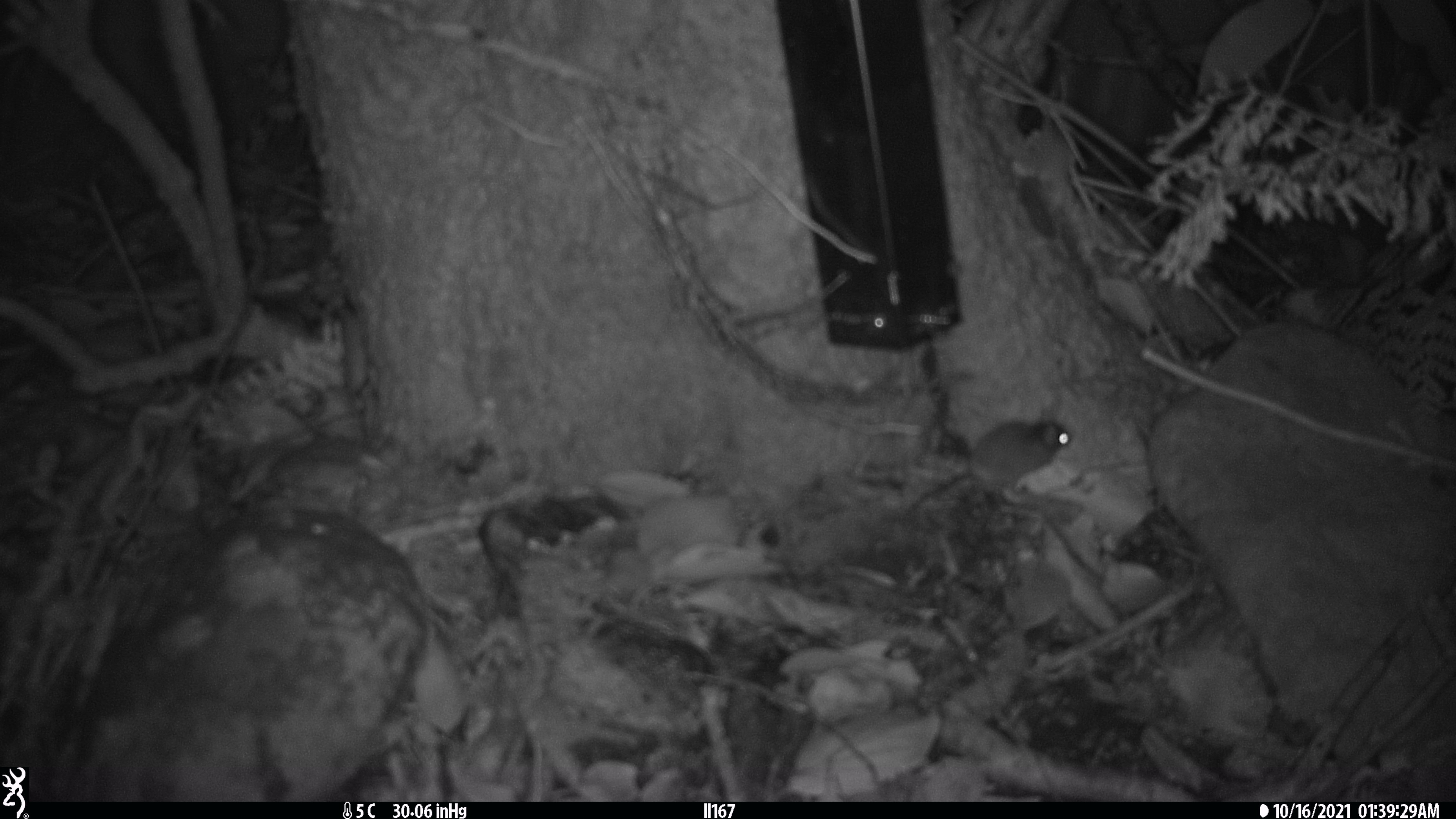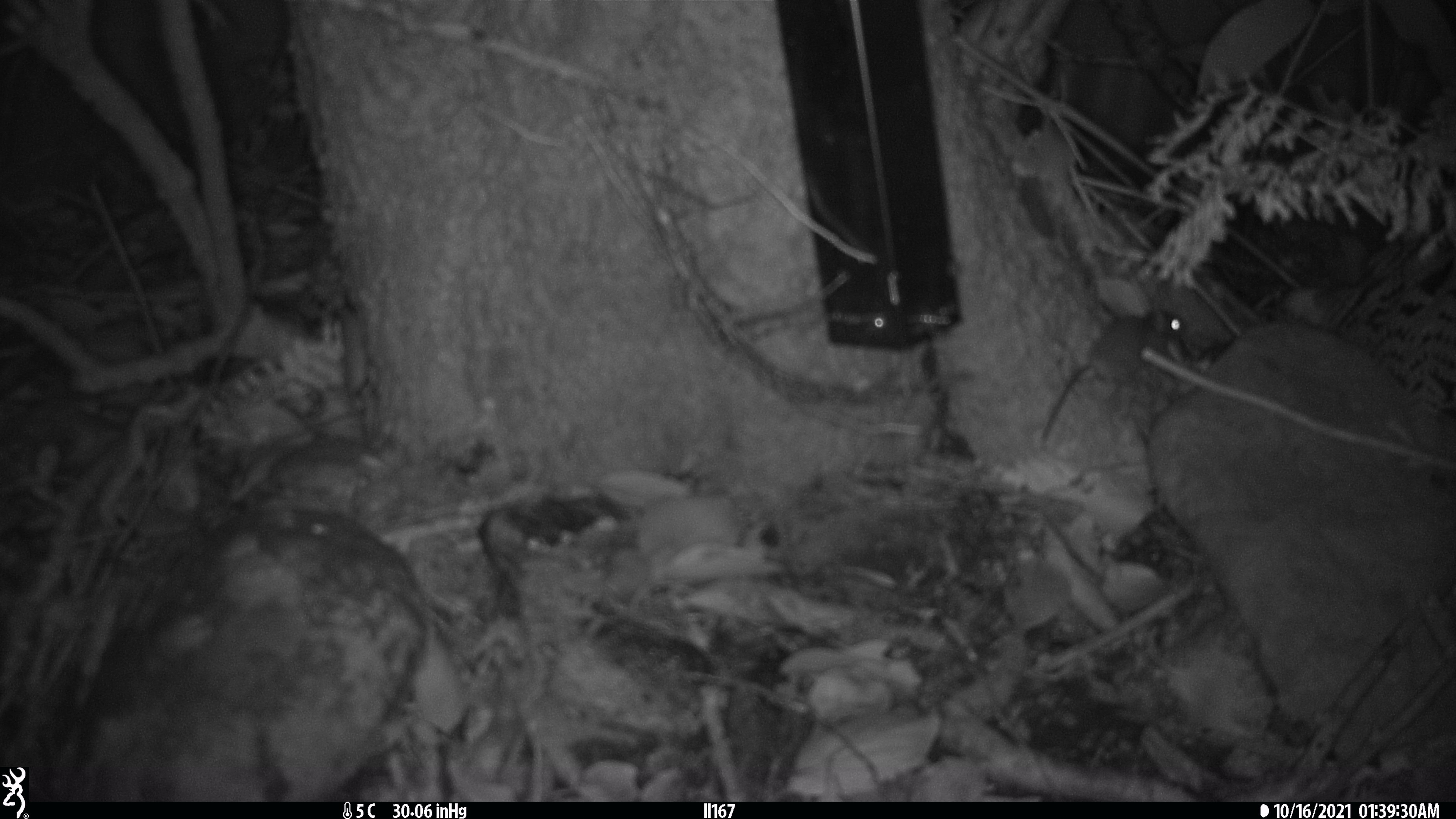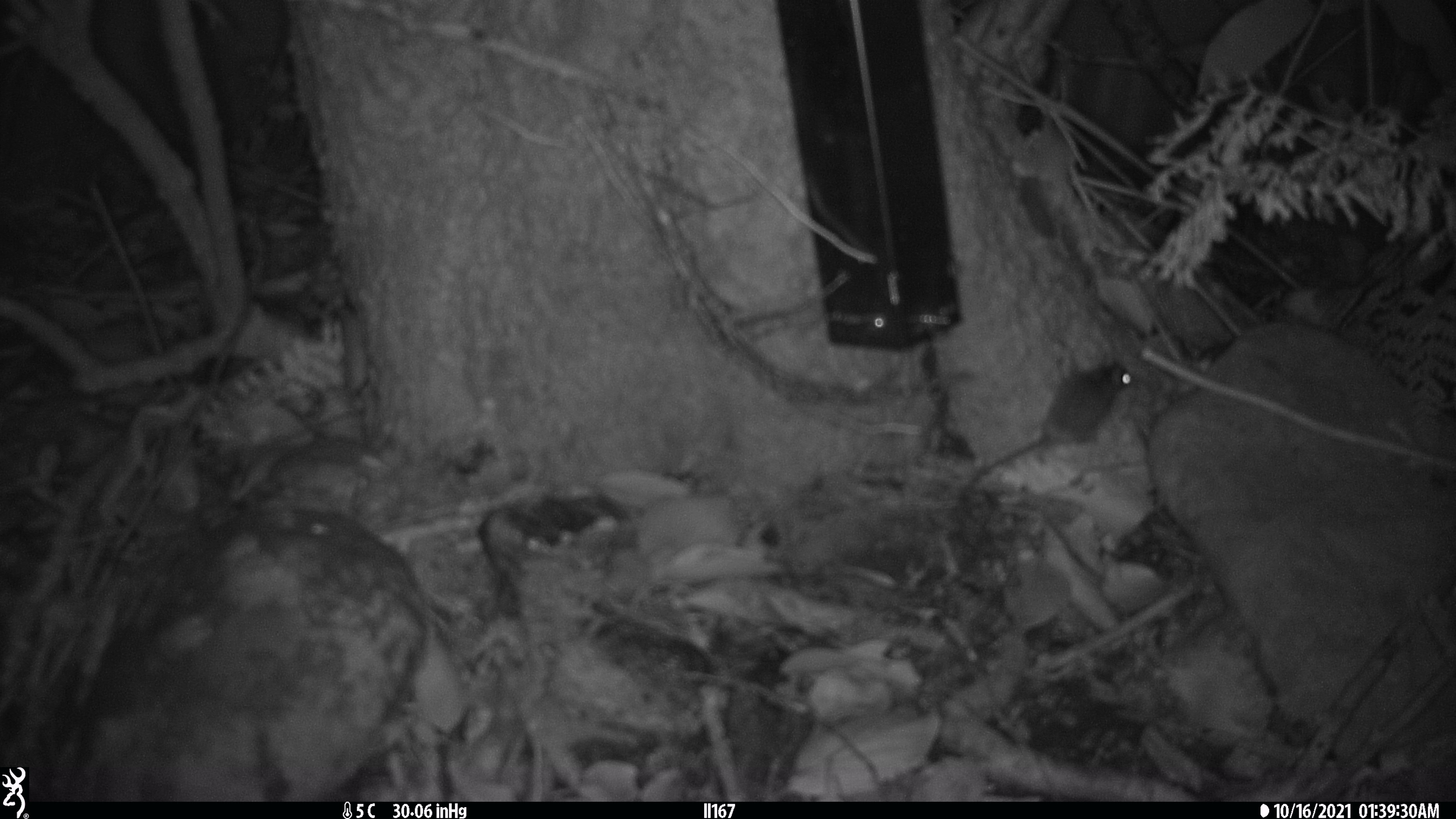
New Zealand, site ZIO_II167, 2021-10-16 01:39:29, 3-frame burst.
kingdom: Animalia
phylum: Chordata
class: Mammalia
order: Rodentia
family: Muridae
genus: Mus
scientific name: Mus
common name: mouse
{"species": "mouse (Mus)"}